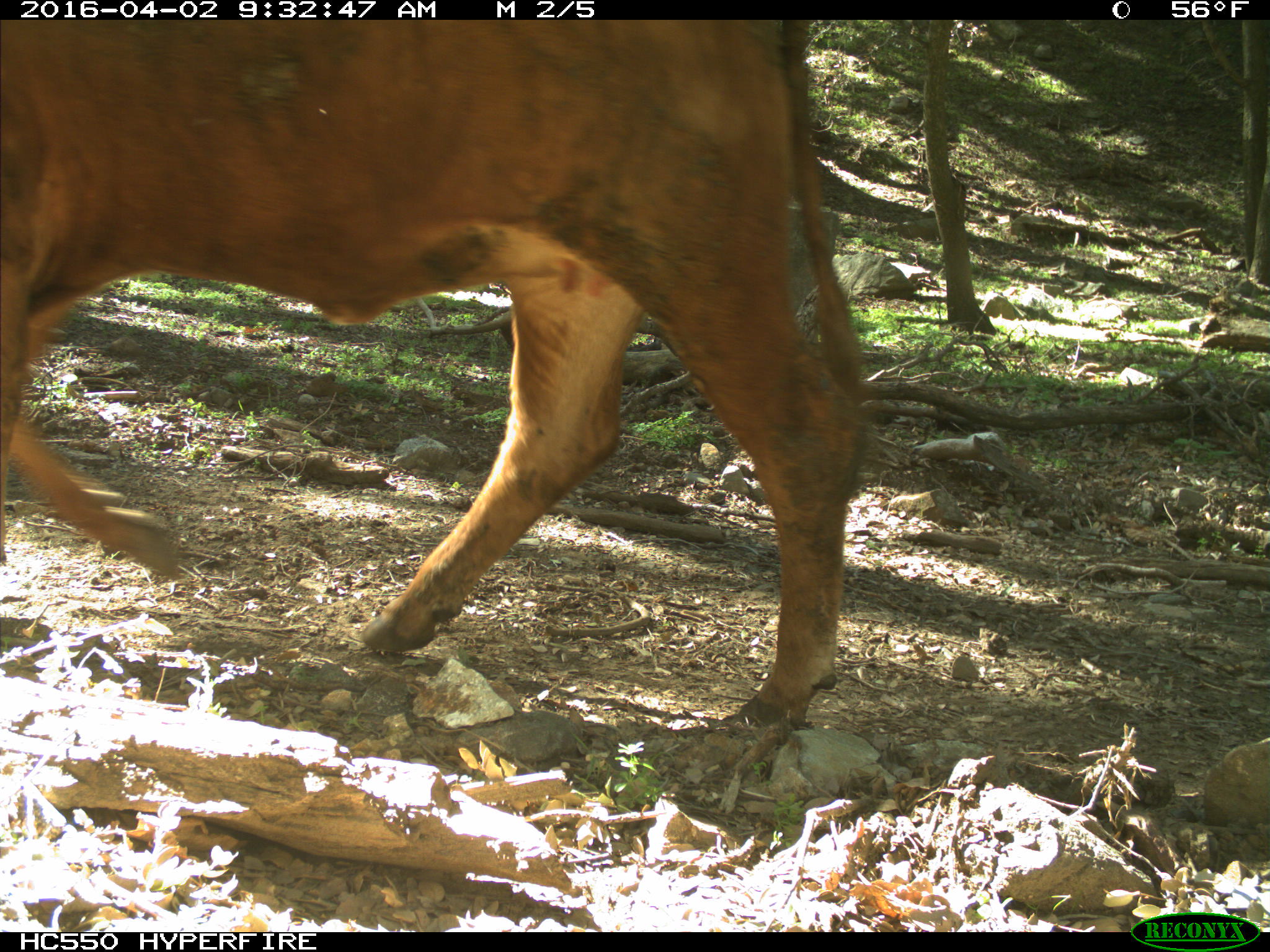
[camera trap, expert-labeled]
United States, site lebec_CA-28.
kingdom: Animalia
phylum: Chordata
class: Mammalia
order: Artiodactyla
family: Bovidae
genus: Bos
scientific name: Bos taurus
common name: domestic cow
Bos taurus (domestic cow).